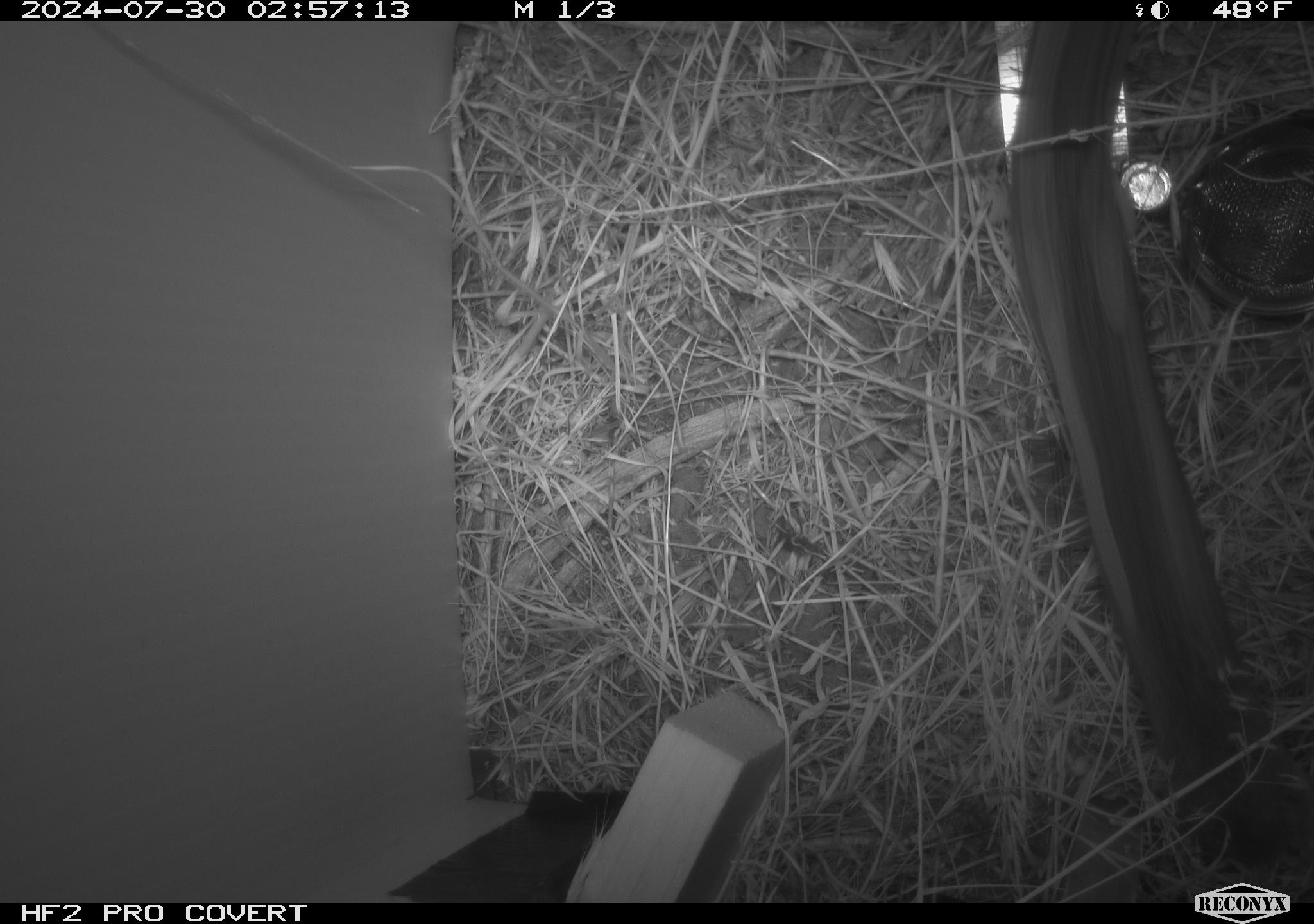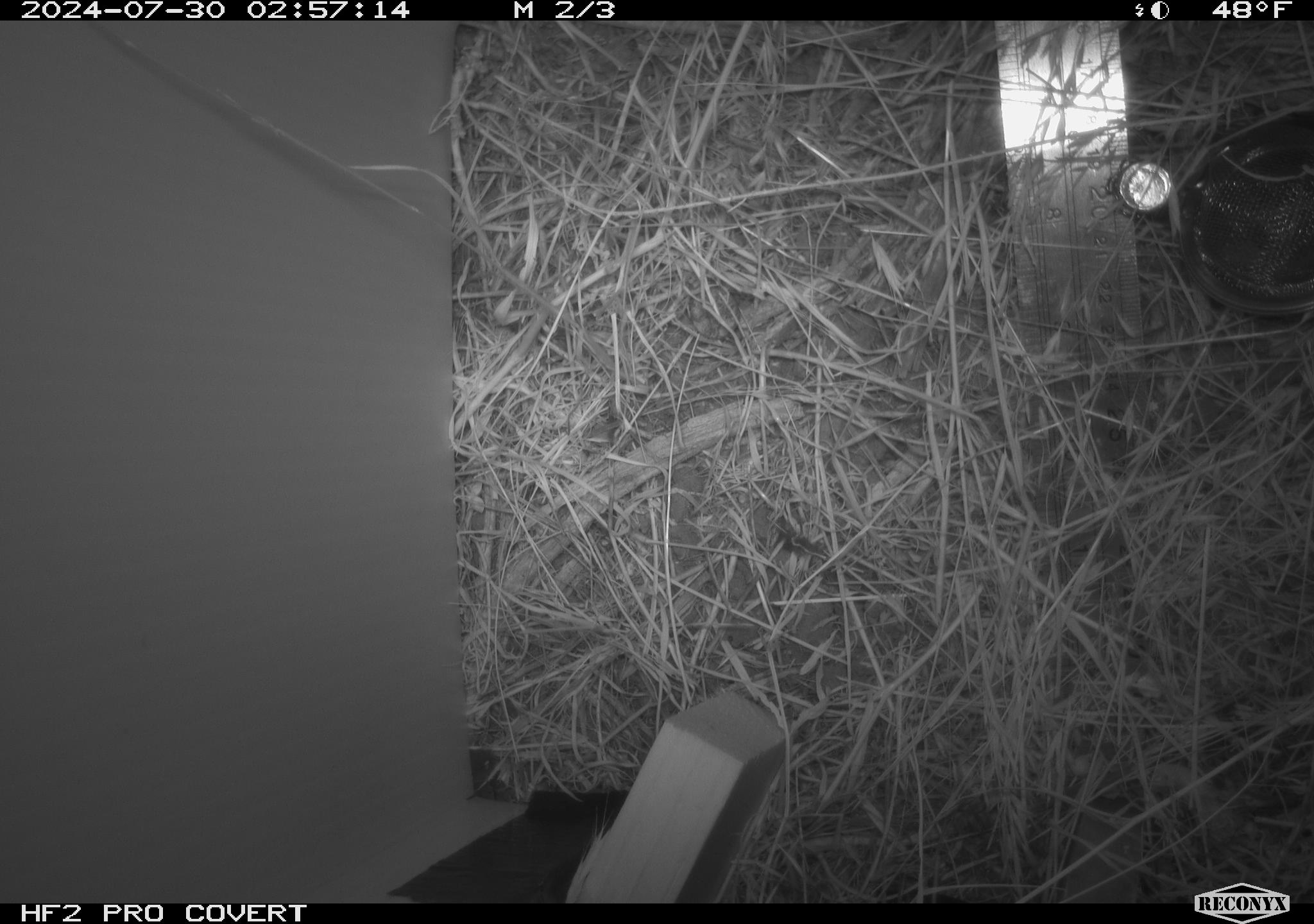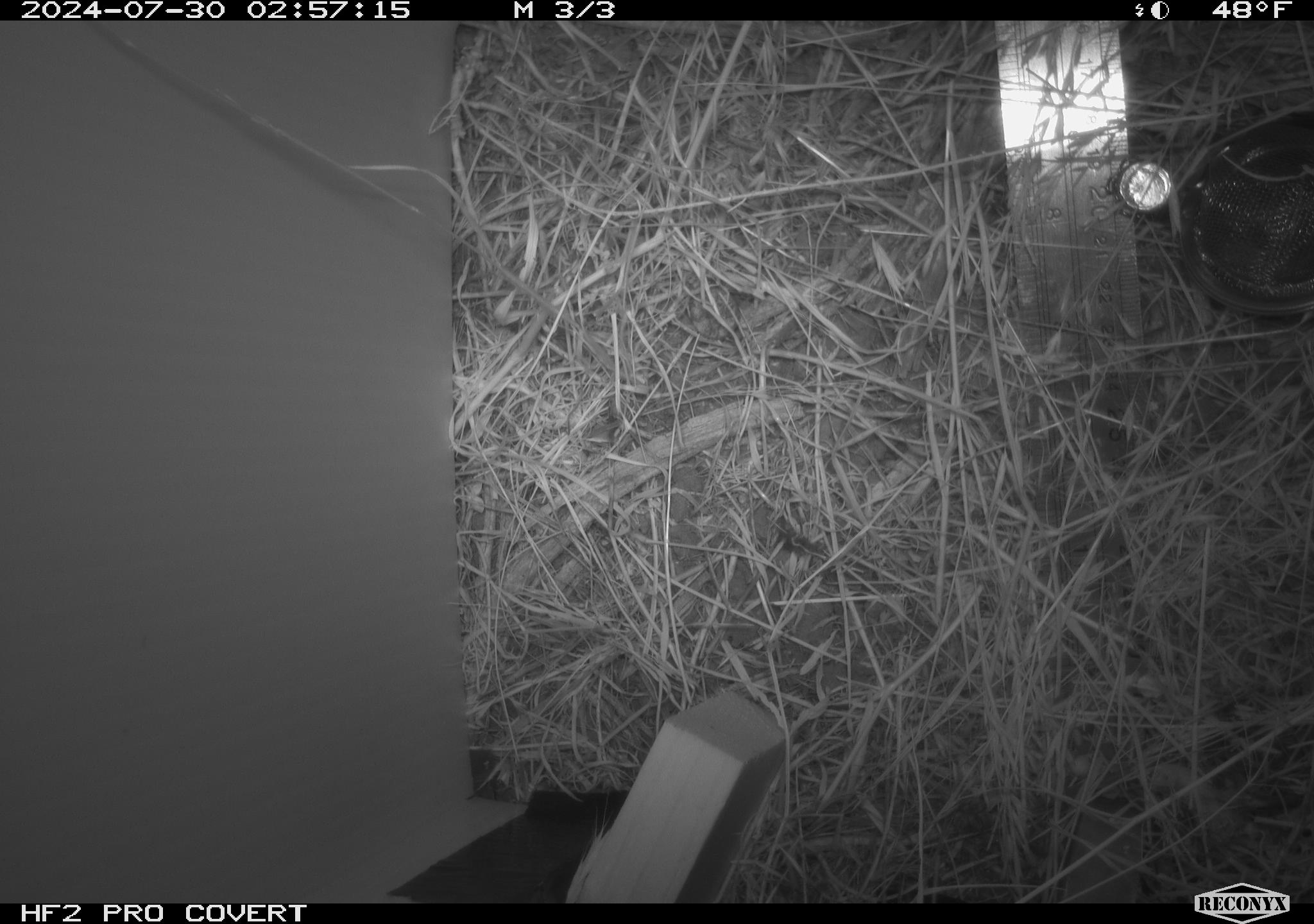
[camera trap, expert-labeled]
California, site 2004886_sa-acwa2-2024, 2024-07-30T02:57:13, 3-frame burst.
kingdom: Animalia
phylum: Chordata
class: Mammalia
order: Rodentia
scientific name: Rodentia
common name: mouse species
Mouse species (Rodentia).